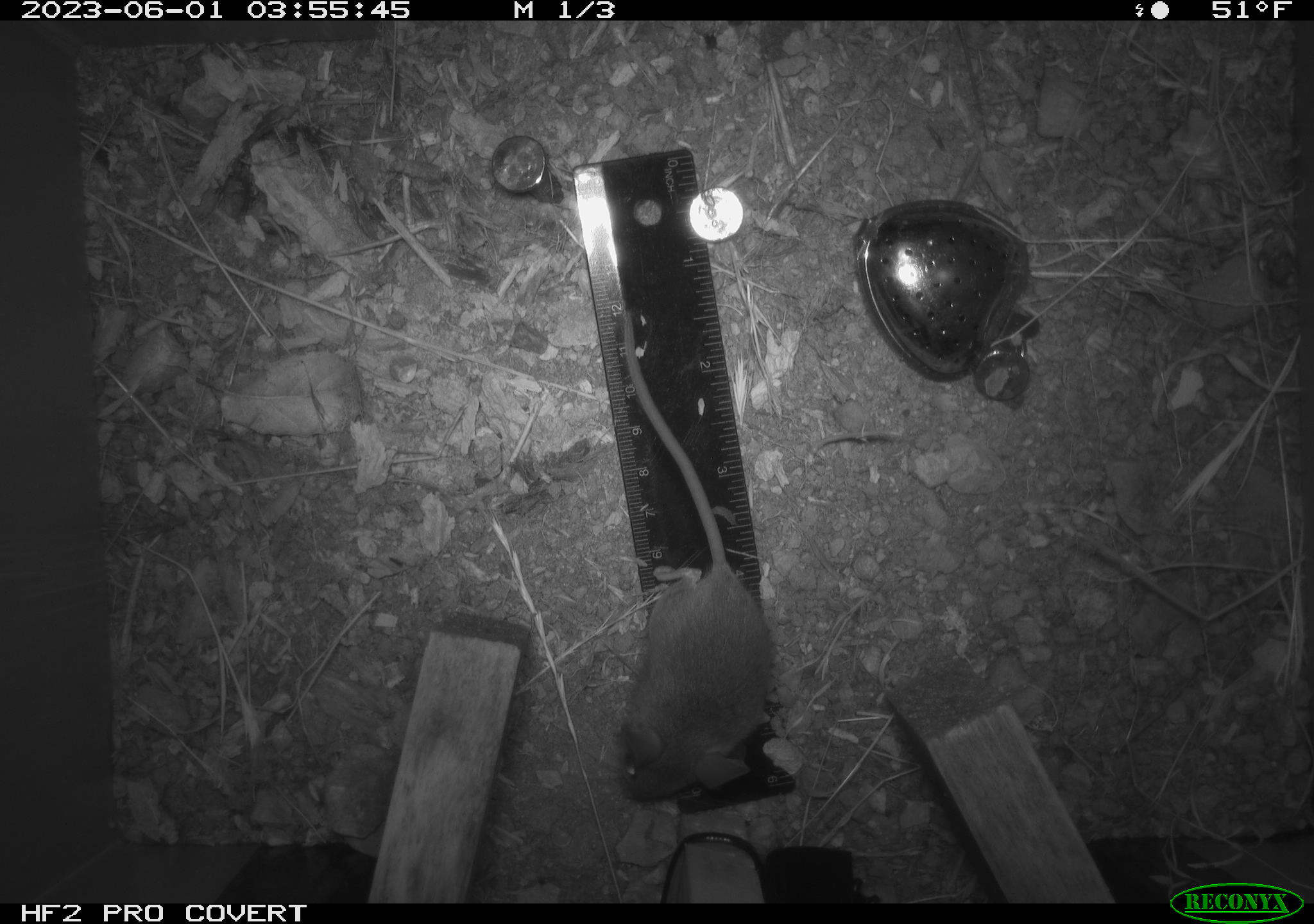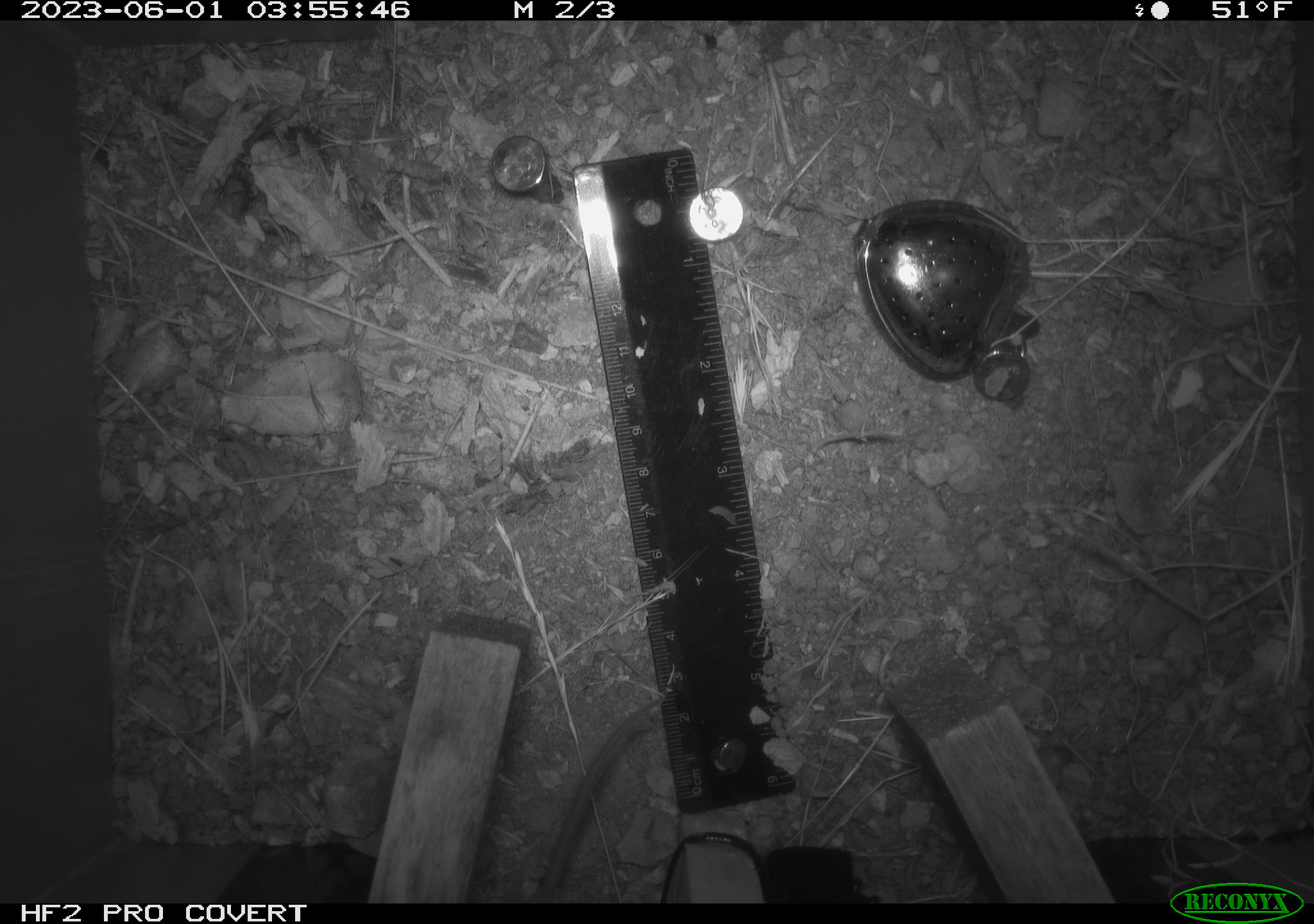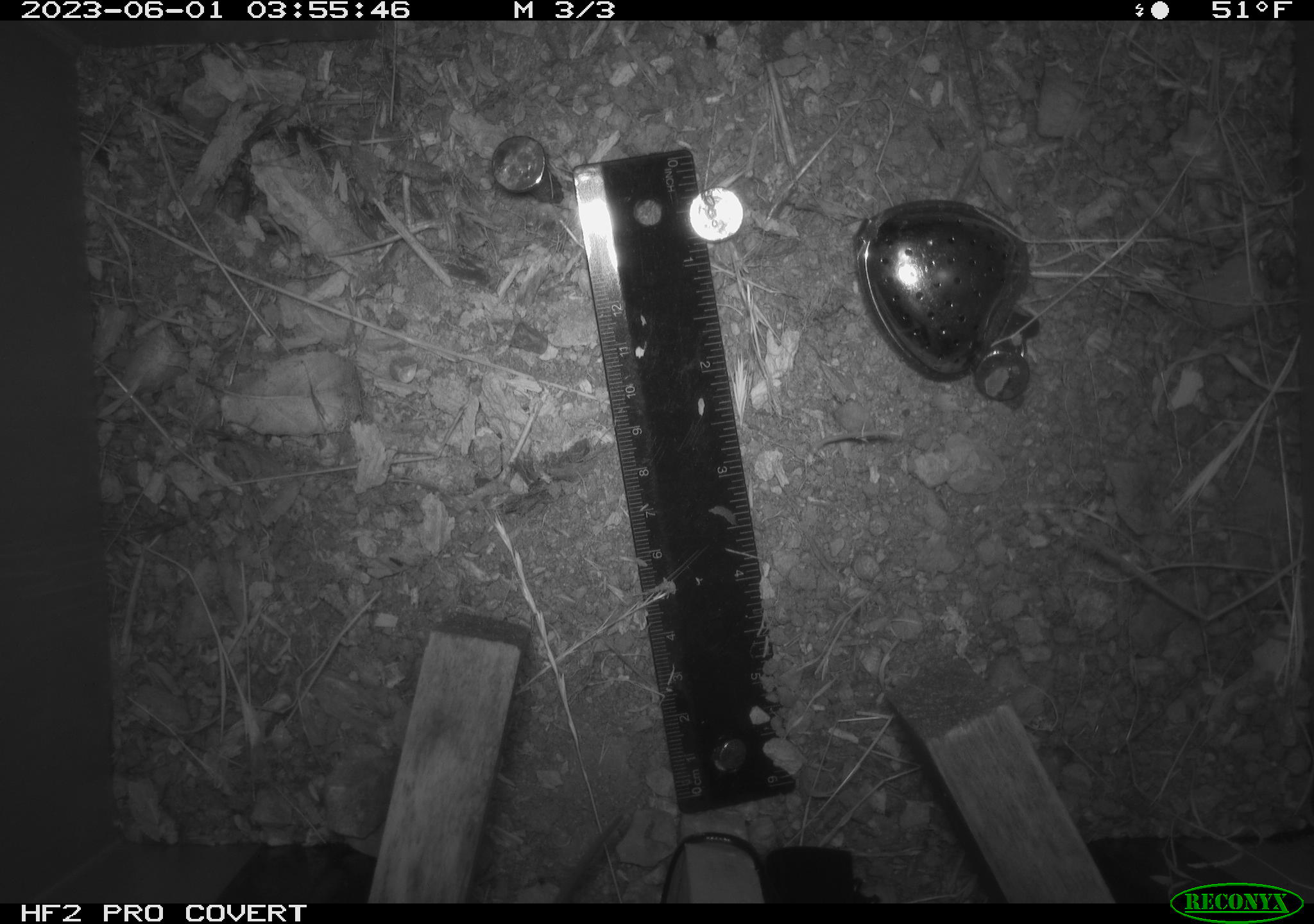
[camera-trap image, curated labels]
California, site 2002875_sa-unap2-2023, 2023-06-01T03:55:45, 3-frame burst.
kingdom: Animalia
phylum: Chordata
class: Mammalia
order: Rodentia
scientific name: Rodentia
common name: mouse species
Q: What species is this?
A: Mouse species (Rodentia).